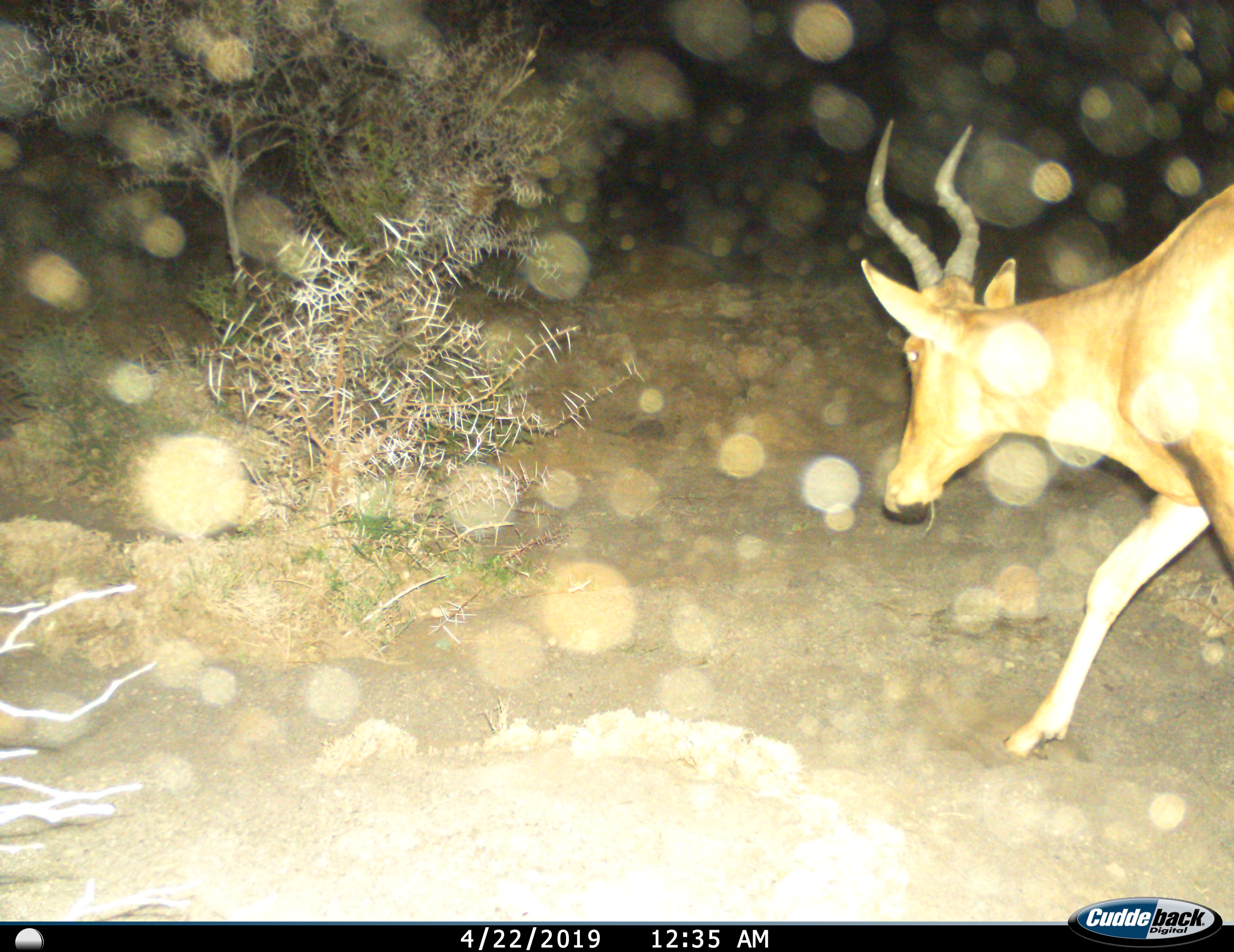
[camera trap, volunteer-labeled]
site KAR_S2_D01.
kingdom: Animalia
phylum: Chordata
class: Mammalia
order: Artiodactyla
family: Bovidae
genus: Alcelaphus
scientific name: Alcelaphus buselaphus caama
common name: red hartebeest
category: hartebeestred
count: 1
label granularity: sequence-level